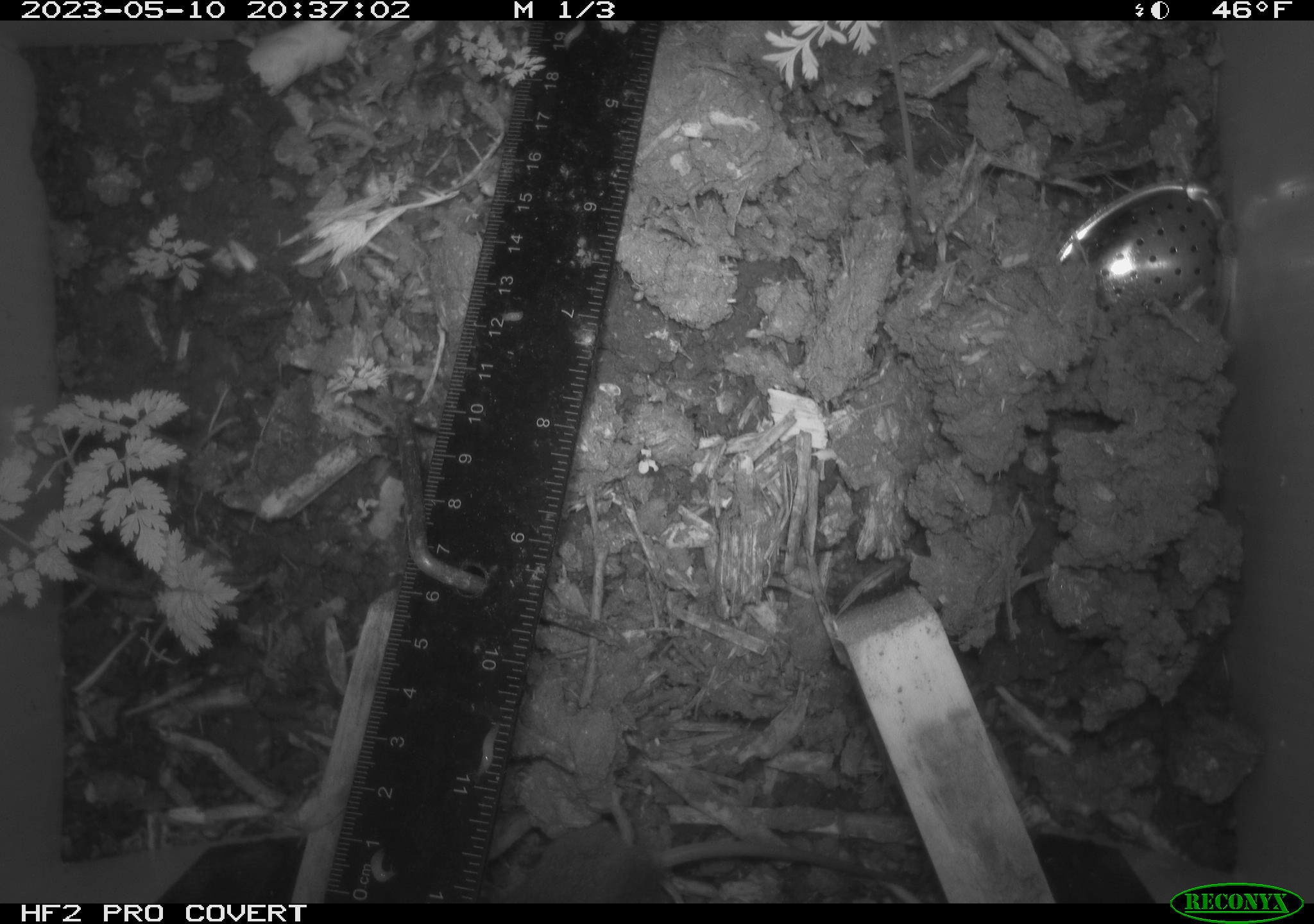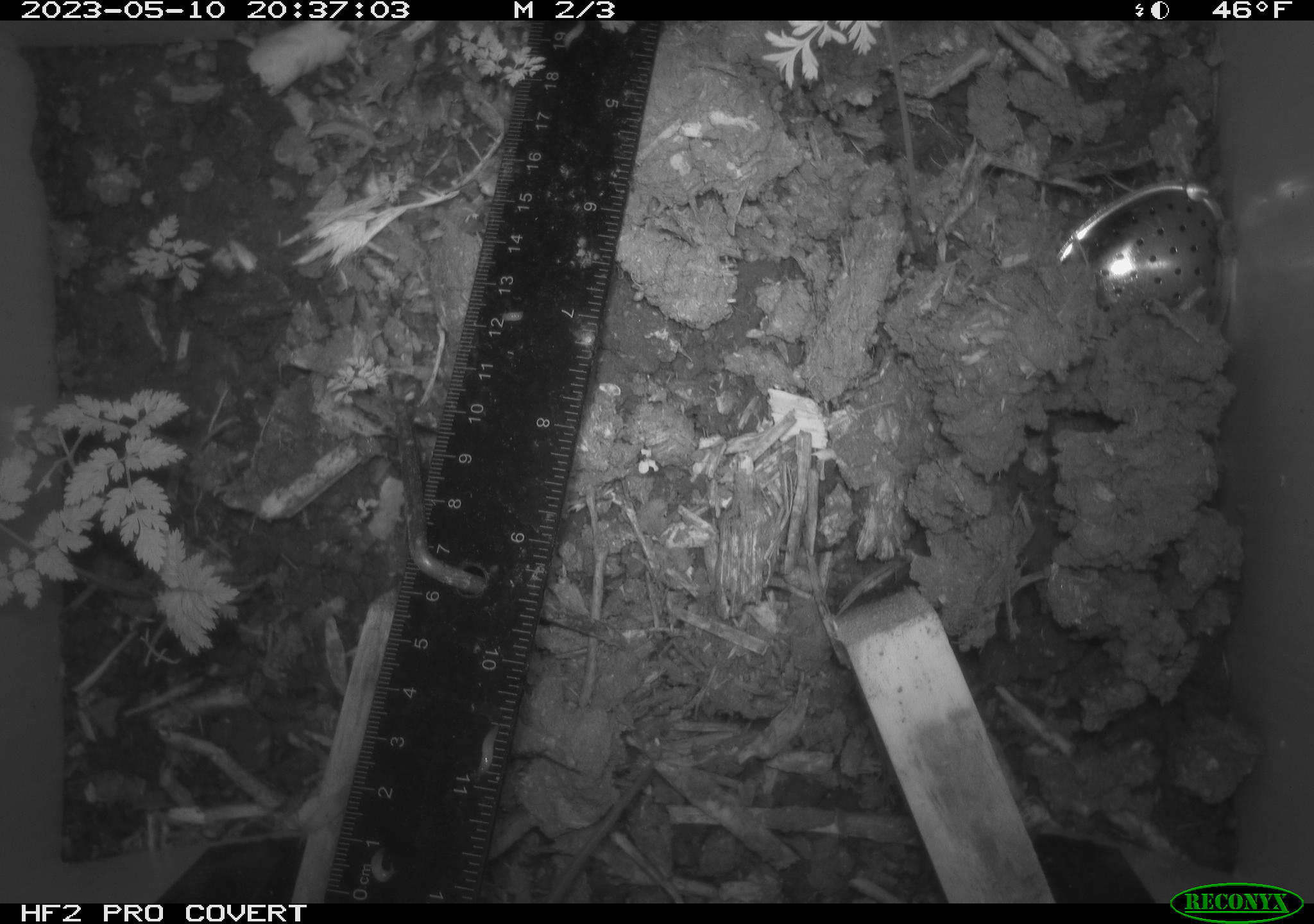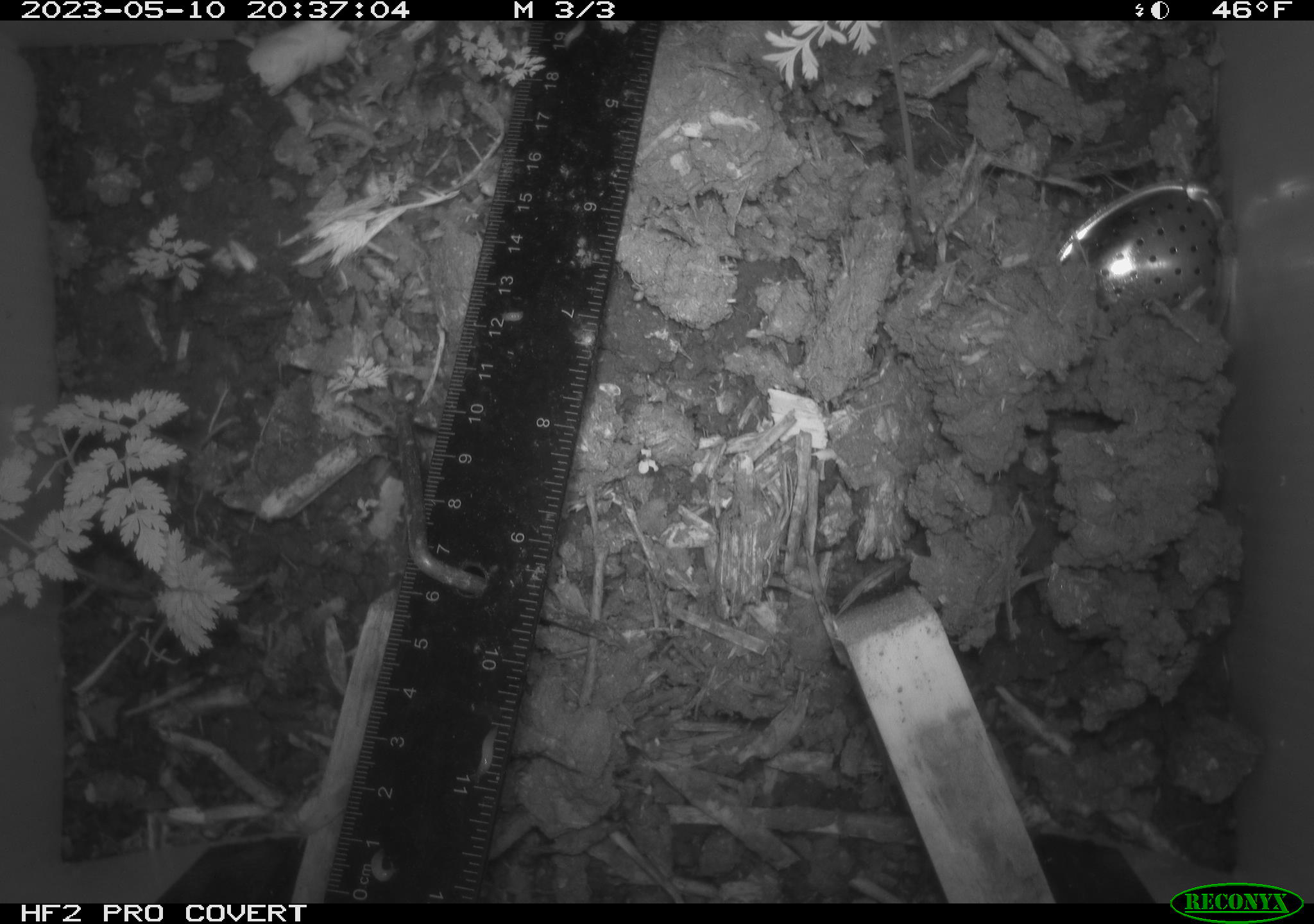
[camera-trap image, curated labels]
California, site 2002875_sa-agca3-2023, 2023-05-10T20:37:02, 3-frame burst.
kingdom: Animalia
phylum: Chordata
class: Mammalia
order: Rodentia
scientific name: Rodentia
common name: mouse species